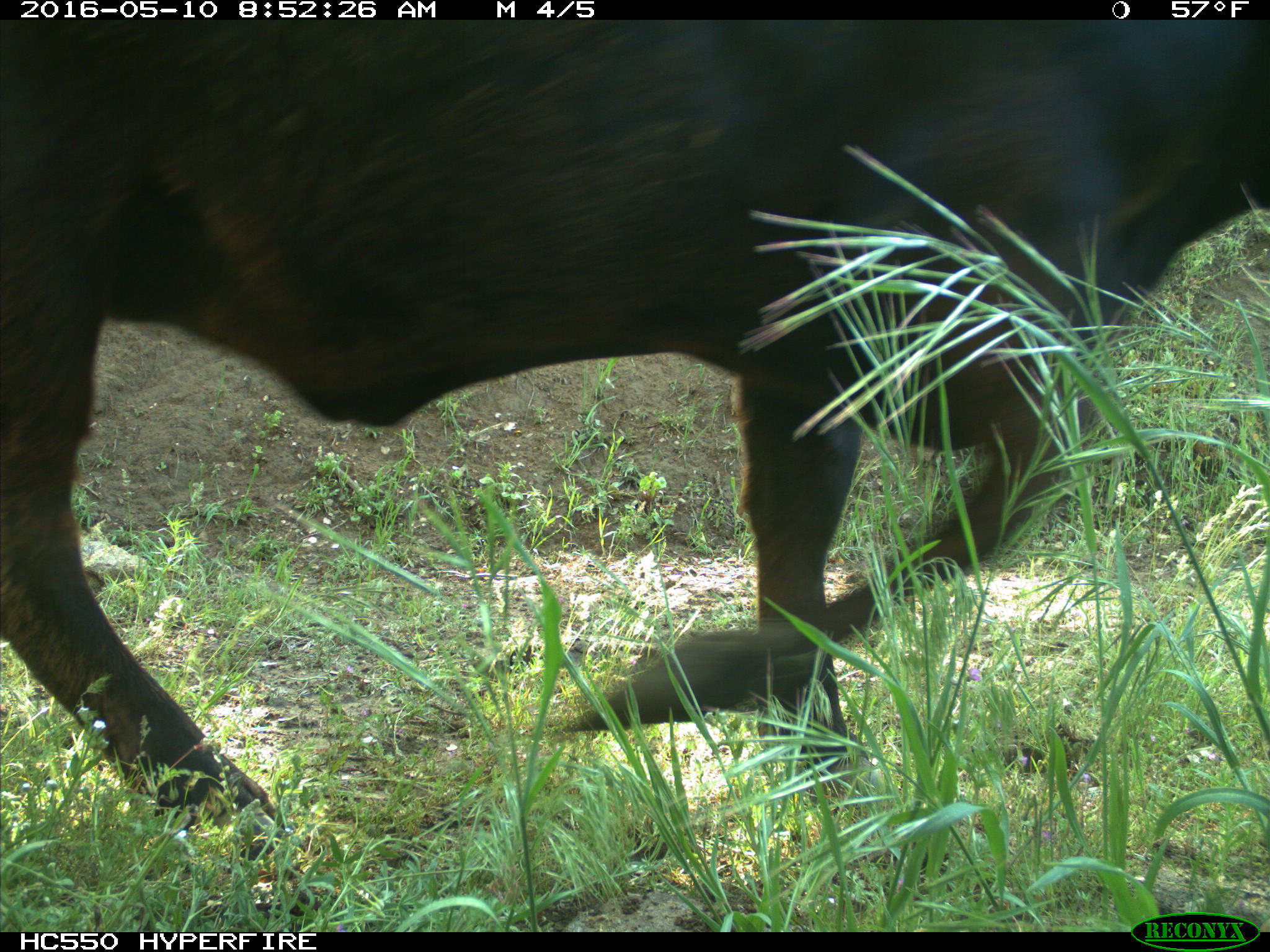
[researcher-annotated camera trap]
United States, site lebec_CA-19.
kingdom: Animalia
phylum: Chordata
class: Mammalia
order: Artiodactyla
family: Bovidae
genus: Bos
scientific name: Bos taurus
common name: domestic cow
Bos taurus (domestic cow).